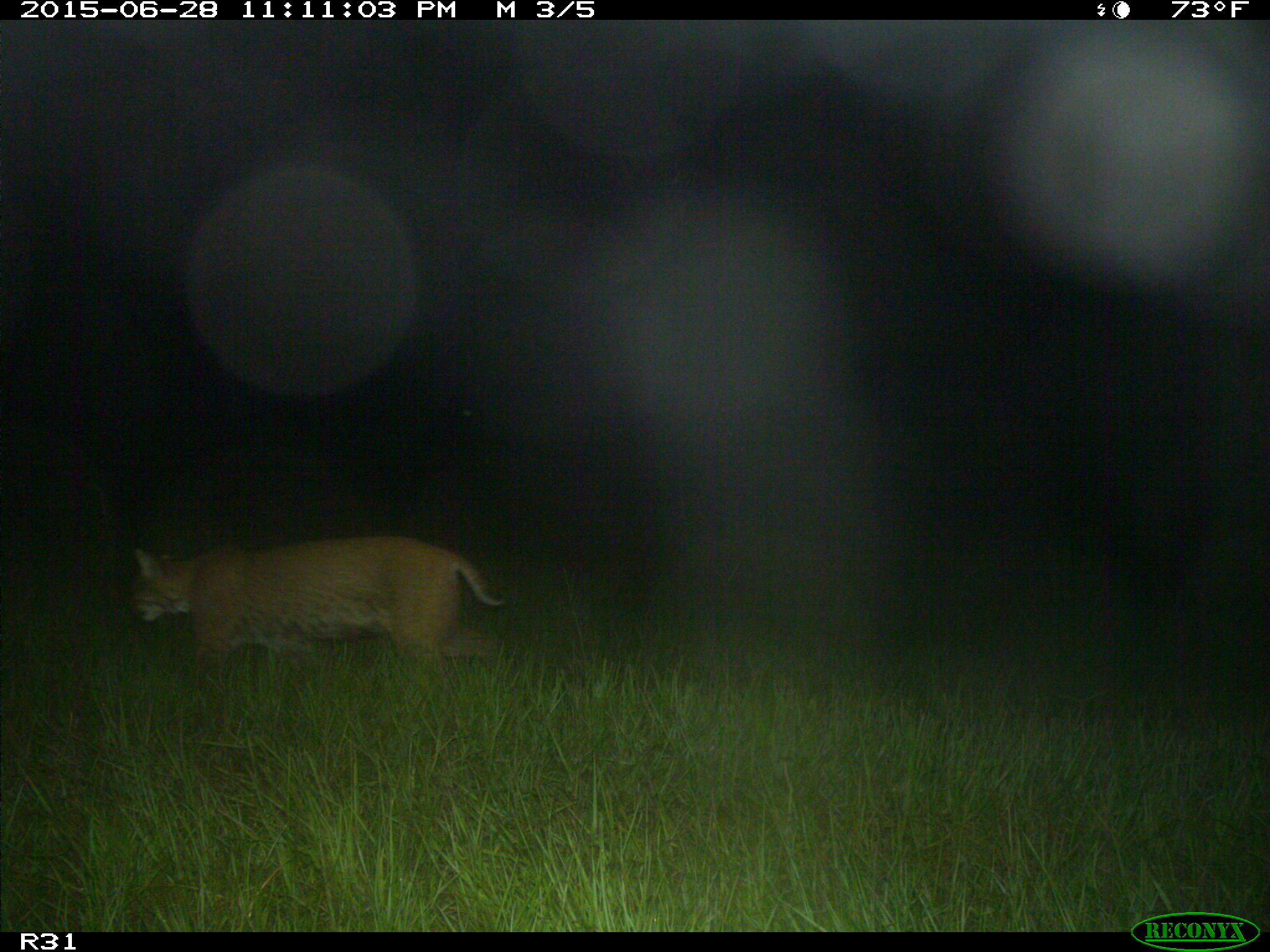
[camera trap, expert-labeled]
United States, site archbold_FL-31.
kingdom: Animalia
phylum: Chordata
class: Mammalia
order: Carnivora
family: Felidae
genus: Lynx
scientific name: Lynx rufus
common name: bobcat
Lynx rufus (bobcat).